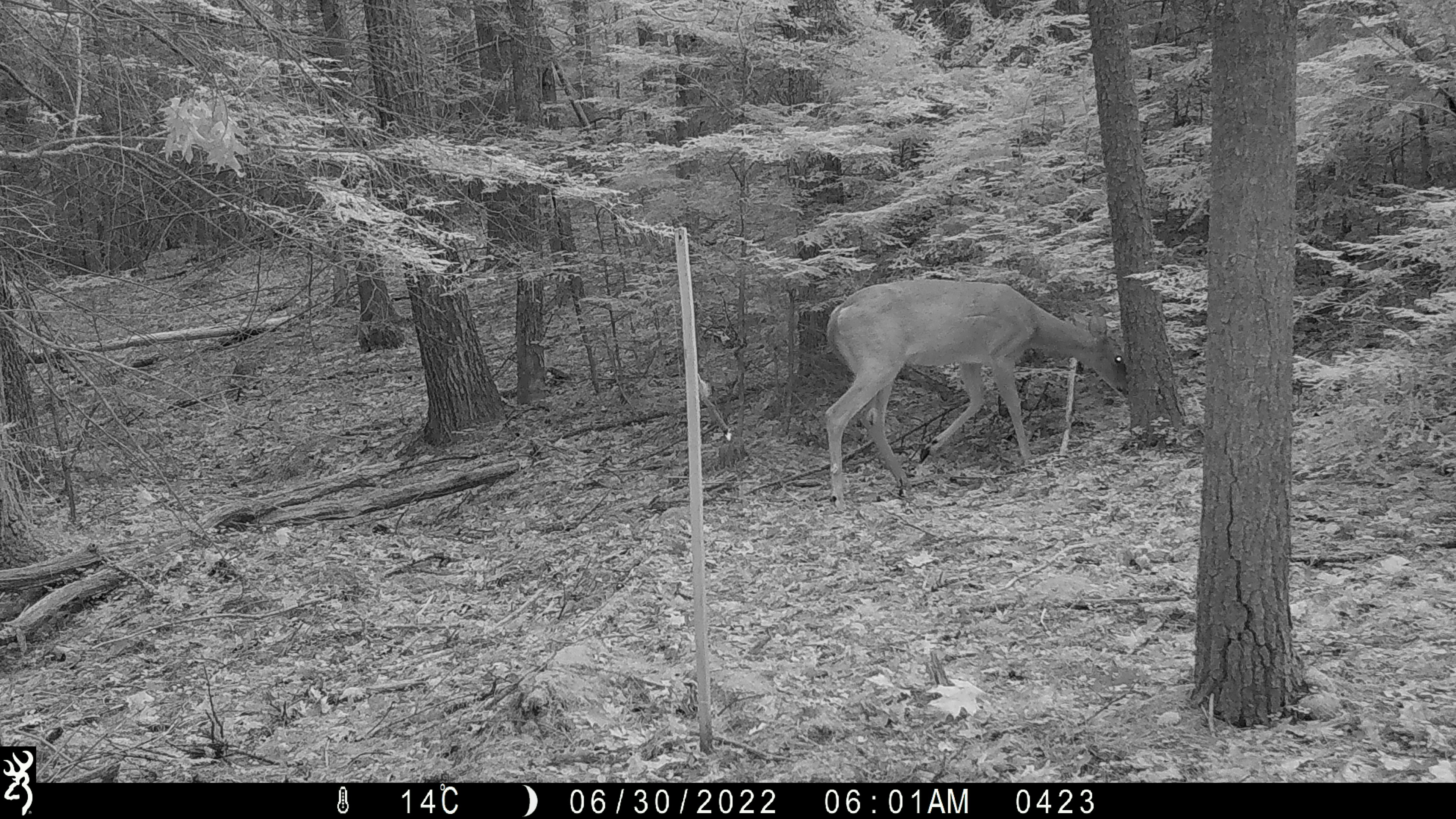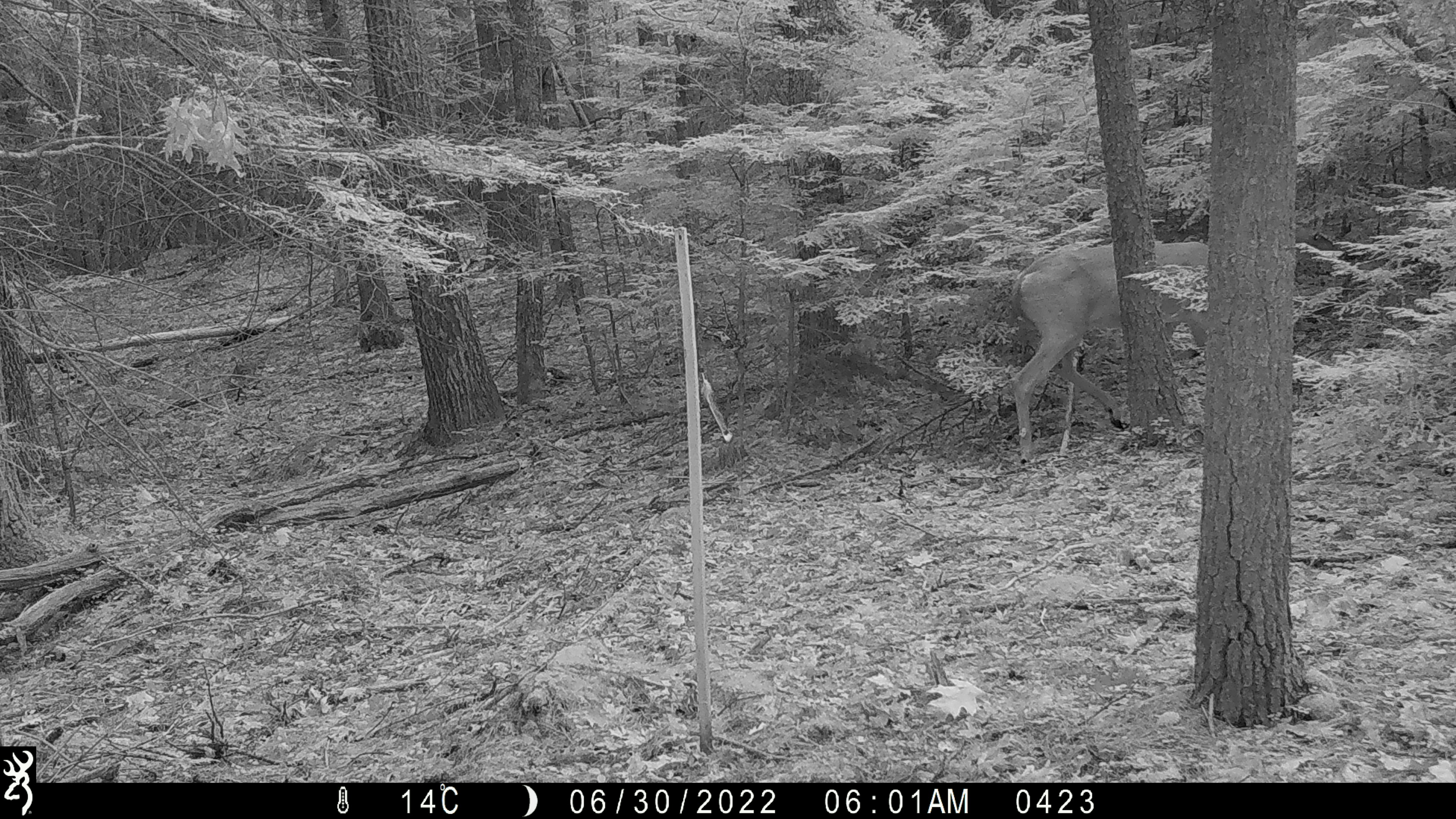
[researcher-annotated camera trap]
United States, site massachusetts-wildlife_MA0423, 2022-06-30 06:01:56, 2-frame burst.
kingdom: Animalia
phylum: Chordata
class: Mammalia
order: Artiodactyla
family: Cervidae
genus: Odocoileus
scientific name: Odocoileus virginianus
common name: white-tailed deer